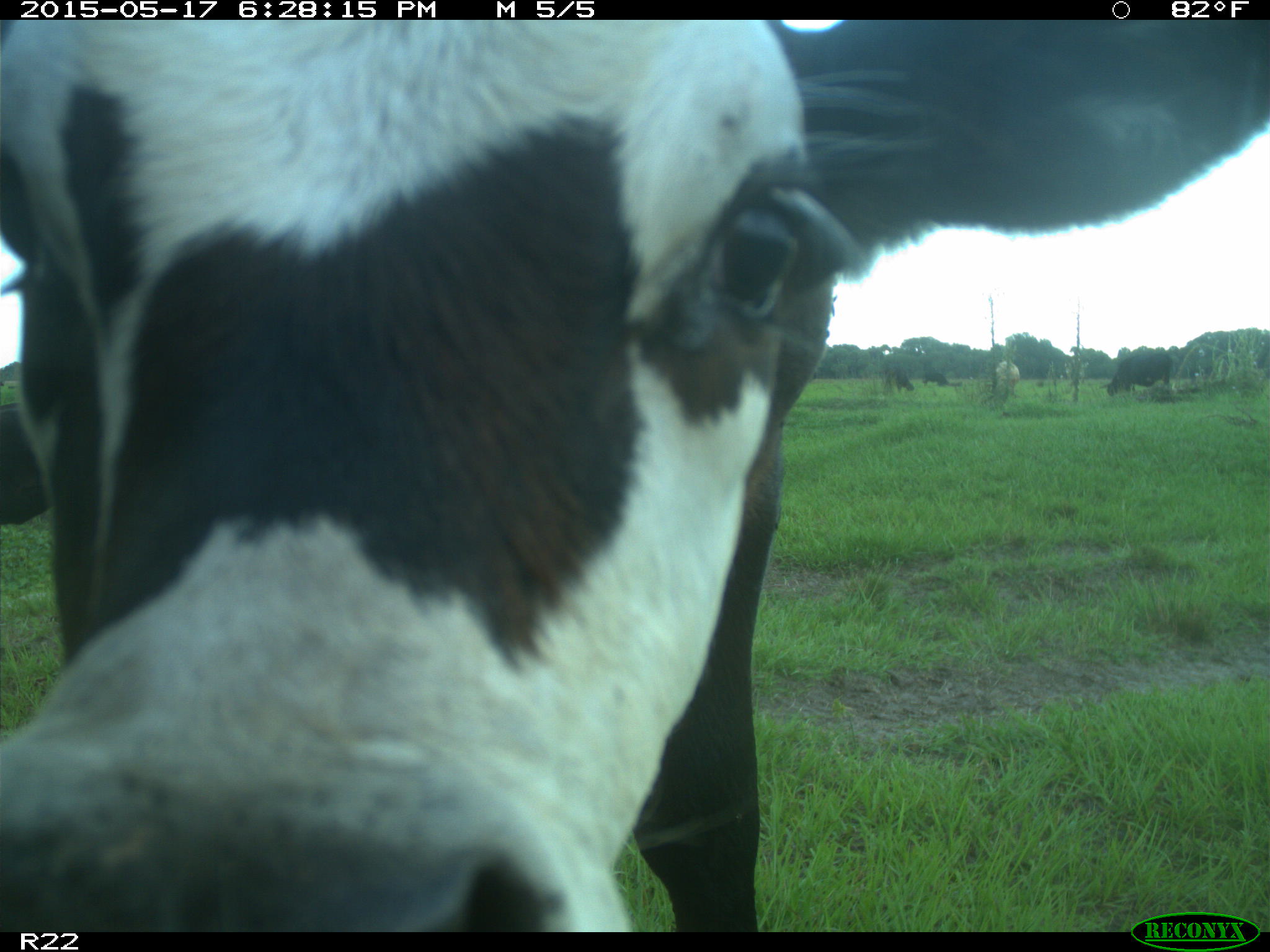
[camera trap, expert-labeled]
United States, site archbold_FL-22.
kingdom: Animalia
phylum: Chordata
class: Mammalia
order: Artiodactyla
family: Bovidae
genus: Bos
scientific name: Bos taurus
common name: domestic cow